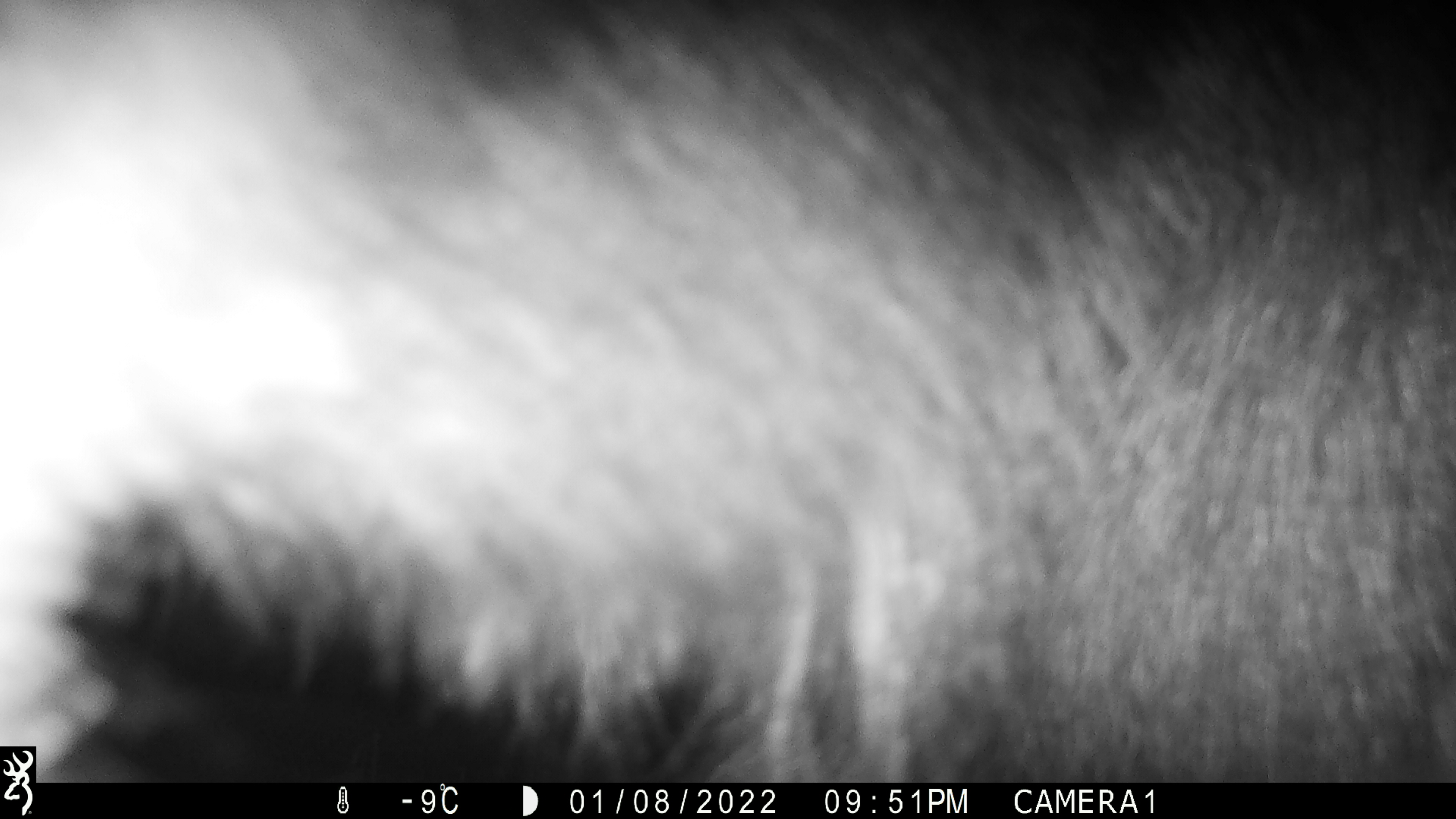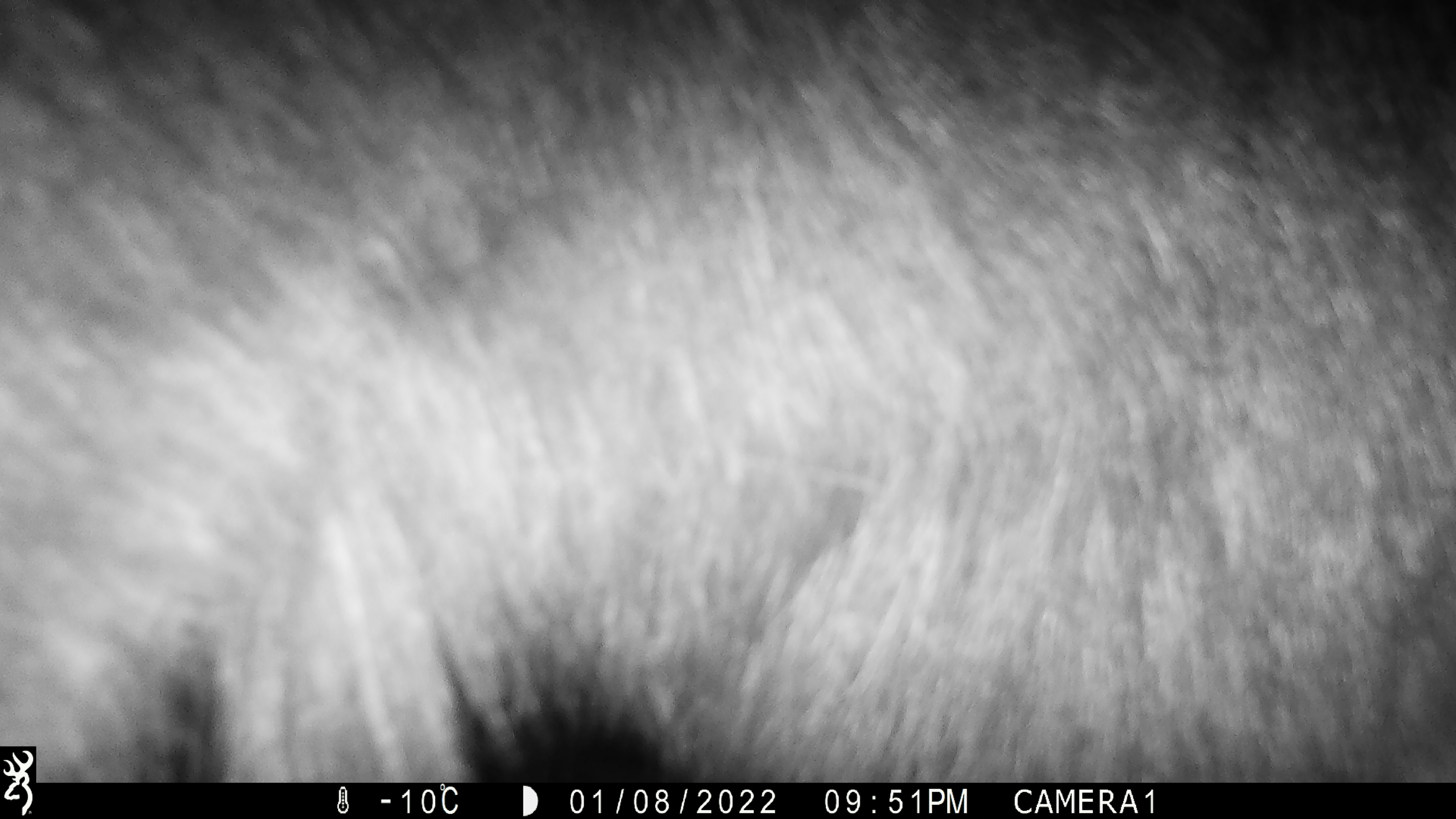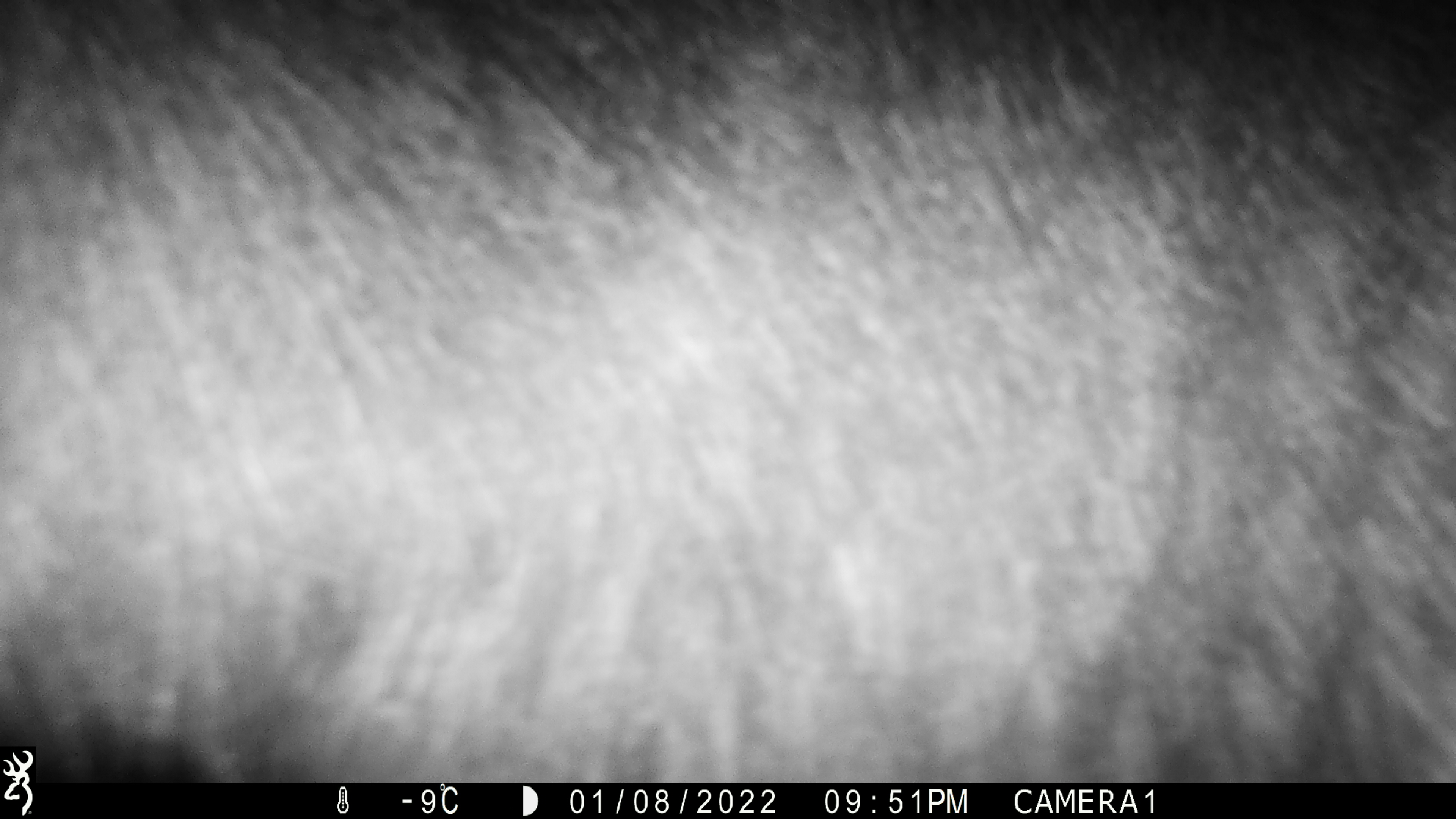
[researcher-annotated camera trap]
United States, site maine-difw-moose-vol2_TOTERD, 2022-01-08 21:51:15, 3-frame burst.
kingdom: Animalia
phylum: Chordata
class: Mammalia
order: Artiodactyla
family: Cervidae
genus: Alces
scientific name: Alces alces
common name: moose